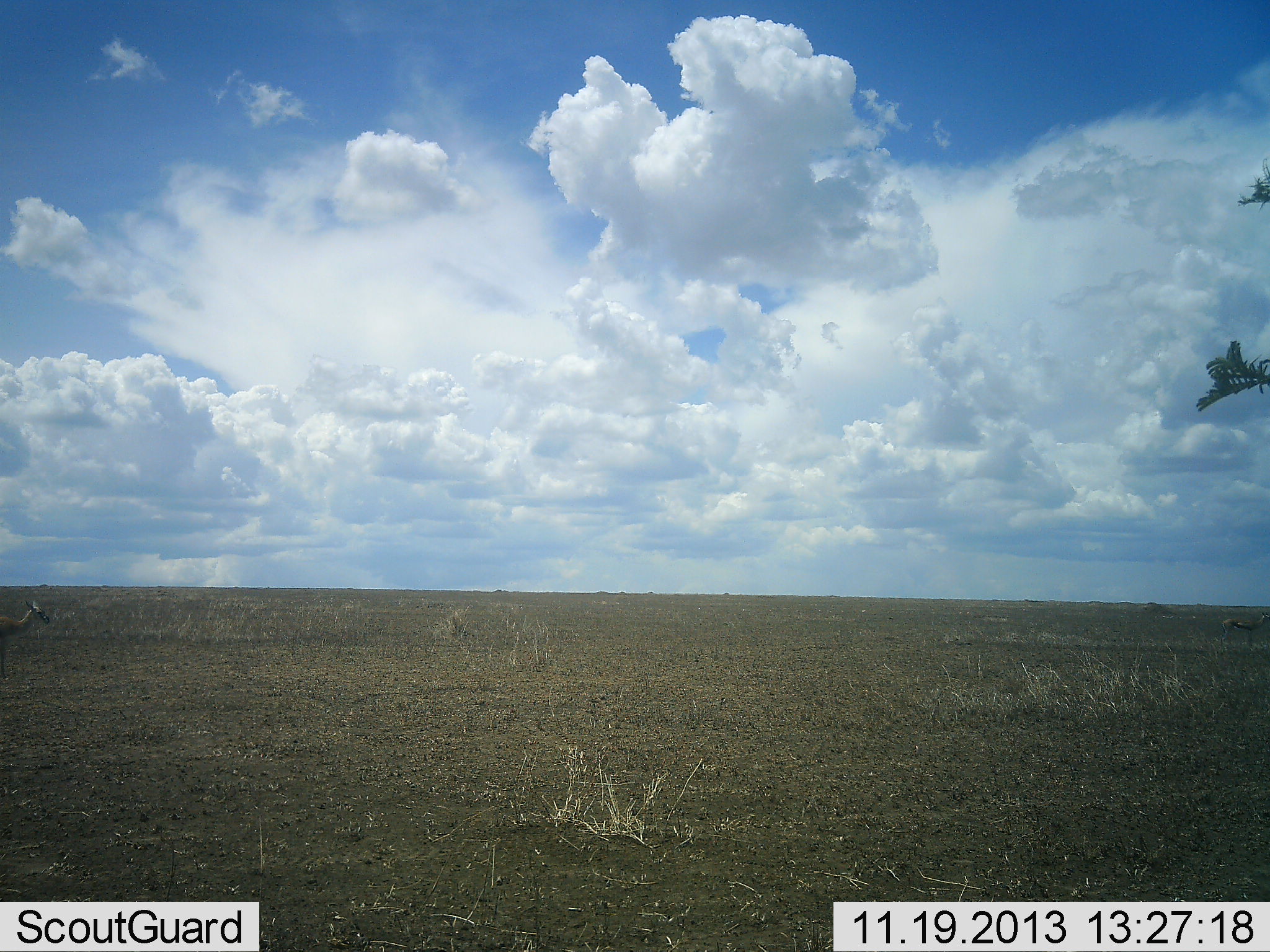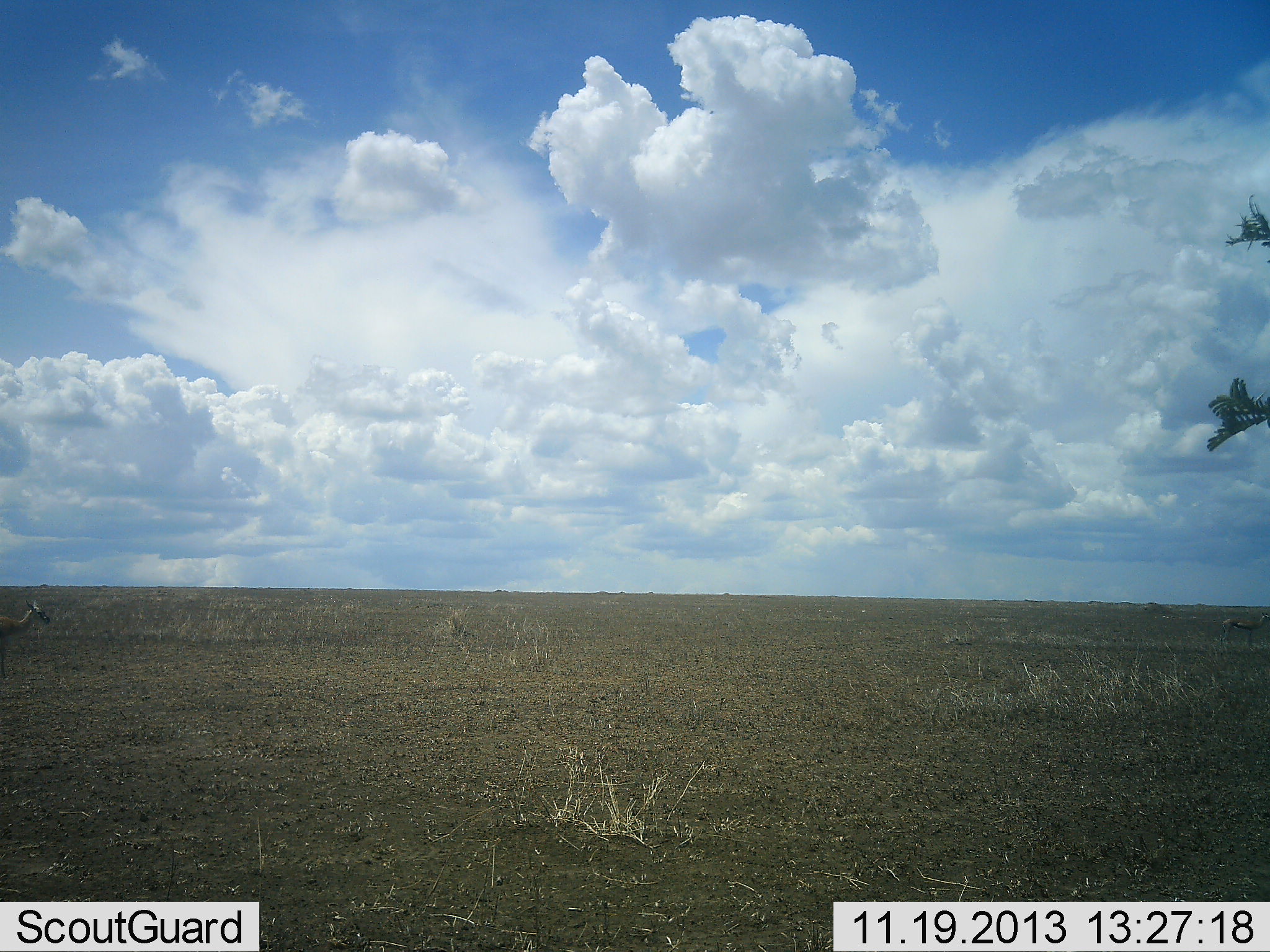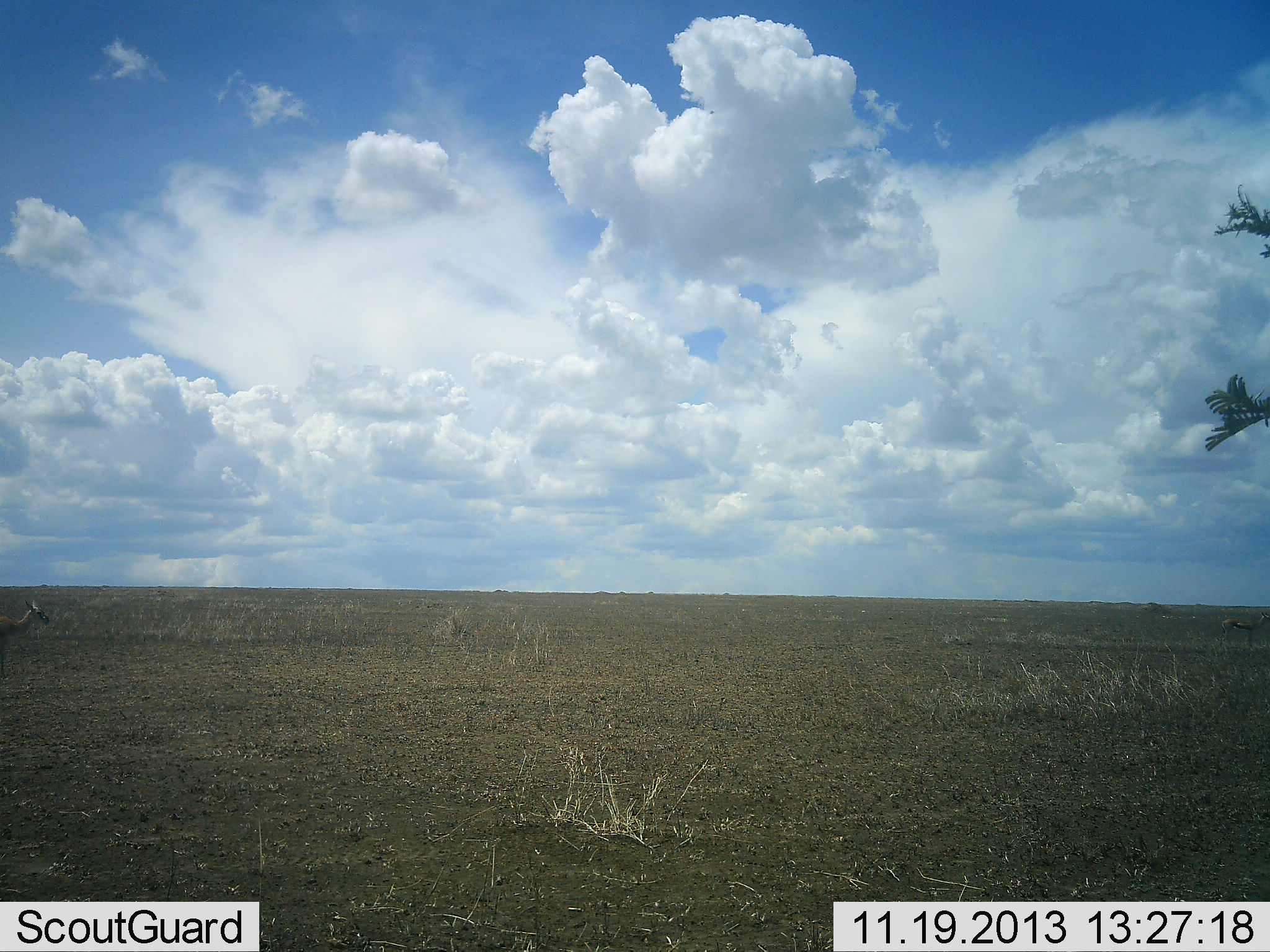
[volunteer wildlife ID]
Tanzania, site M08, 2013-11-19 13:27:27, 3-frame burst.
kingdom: Animalia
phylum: Chordata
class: Mammalia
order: Artiodactyla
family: Bovidae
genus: Eudorcas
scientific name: Eudorcas thomsonii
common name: thomson's gazelle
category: gazellethomsons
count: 2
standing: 100%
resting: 0%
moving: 0%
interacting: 0%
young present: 0%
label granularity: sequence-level